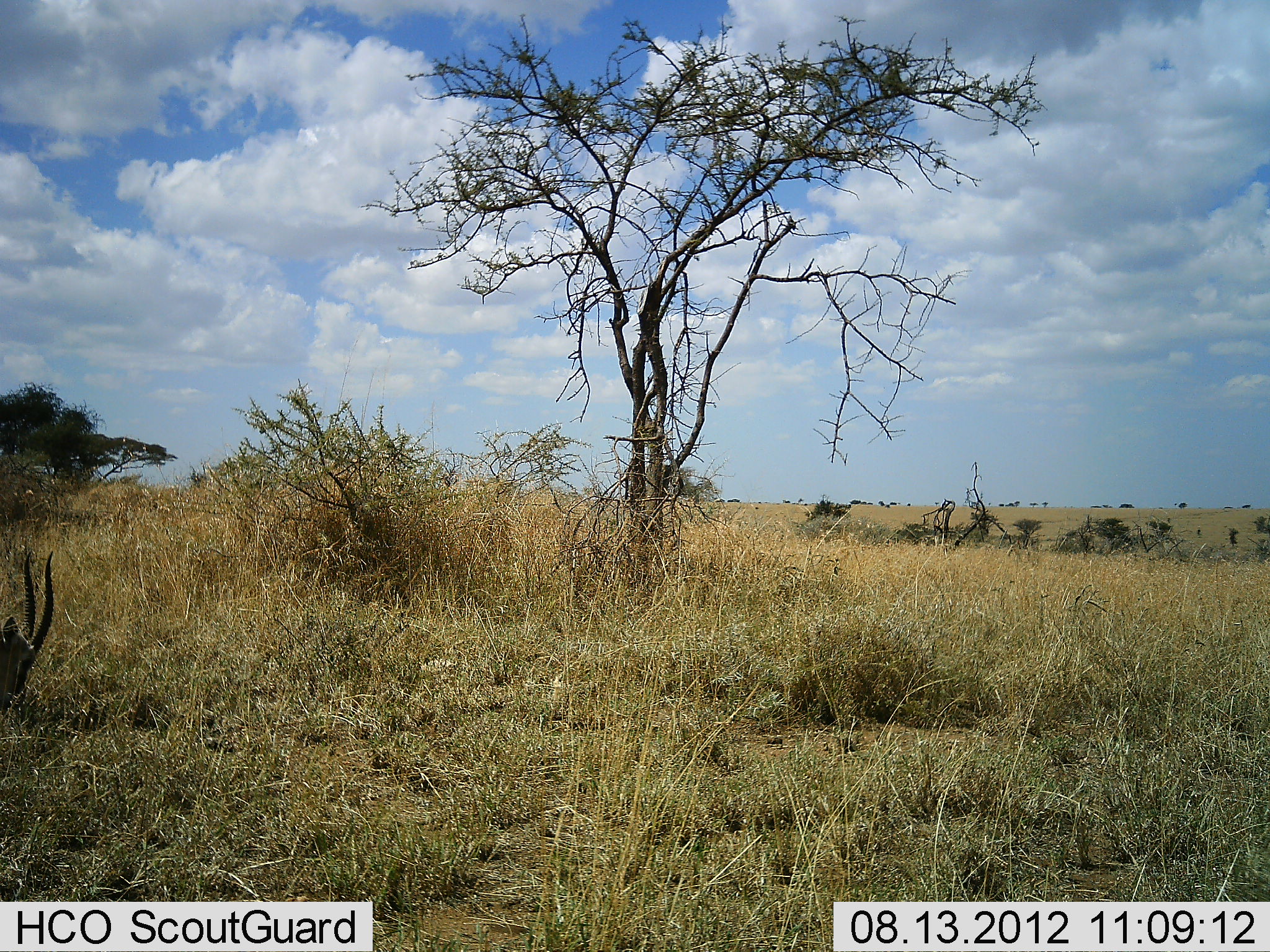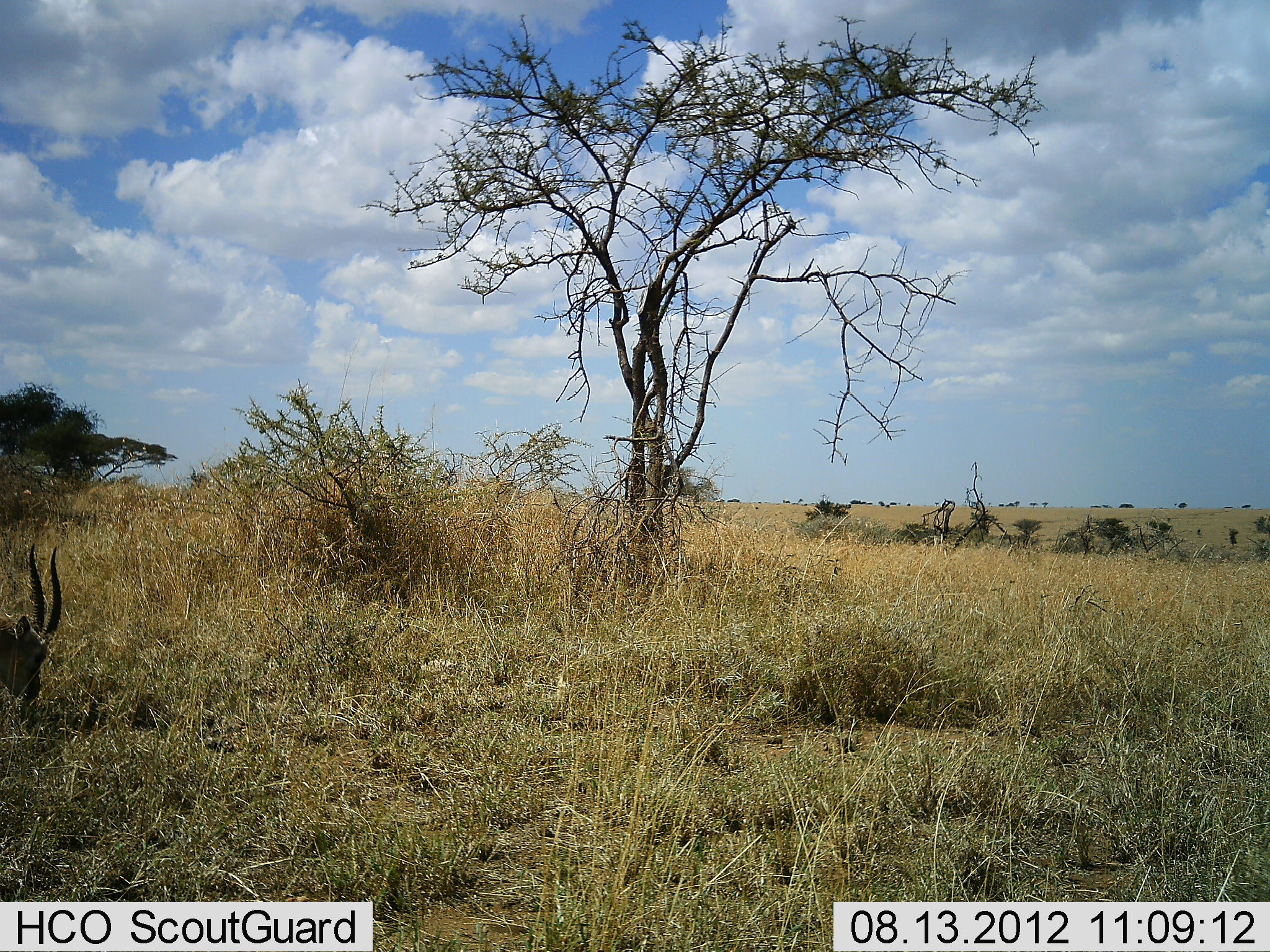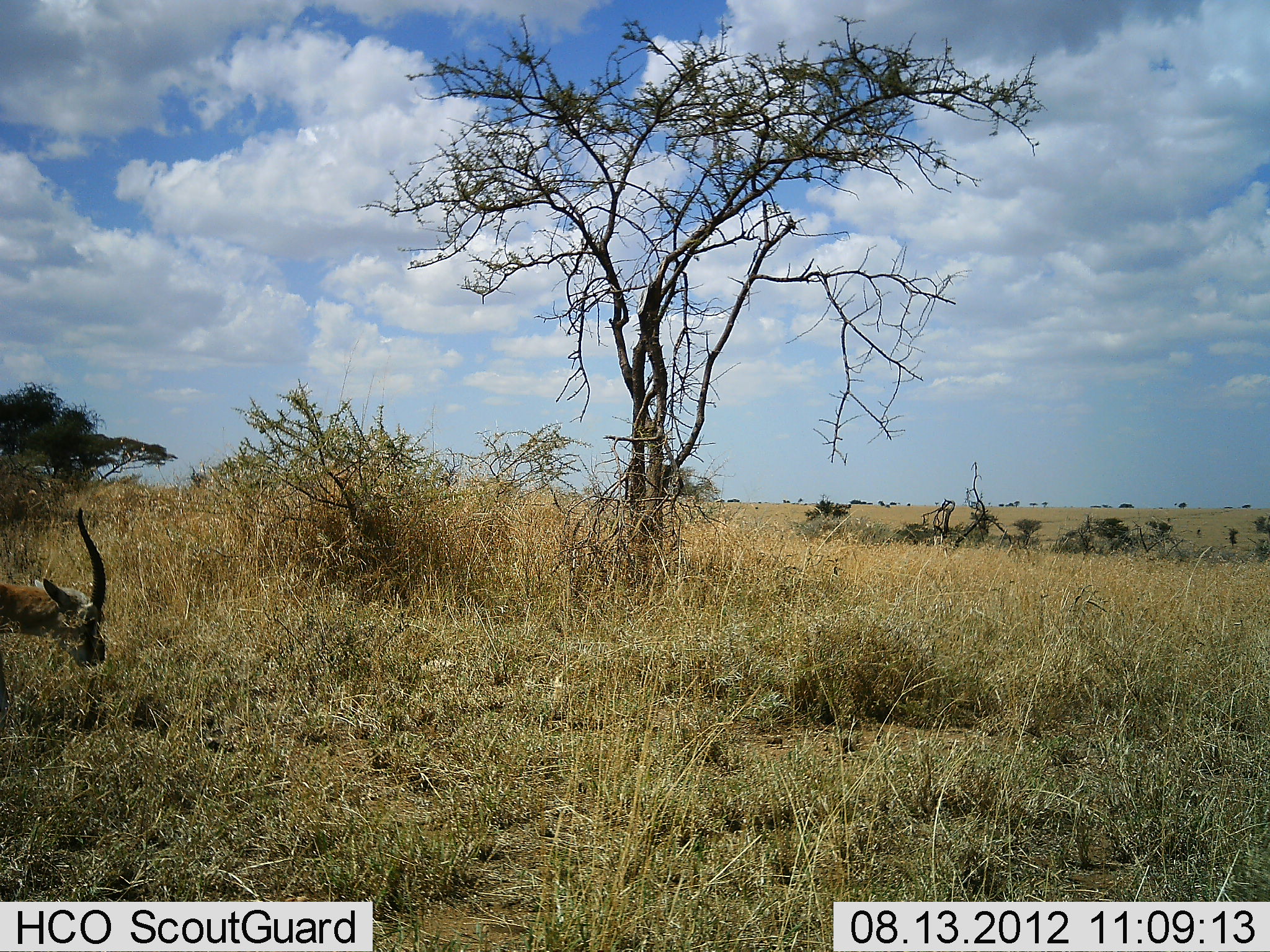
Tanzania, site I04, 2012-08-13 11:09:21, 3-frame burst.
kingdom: Animalia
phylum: Chordata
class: Mammalia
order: Artiodactyla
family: Bovidae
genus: Eudorcas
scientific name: Eudorcas thomsonii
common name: thomson's gazelle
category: gazellethomsons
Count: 1.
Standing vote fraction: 20%.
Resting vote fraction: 0%.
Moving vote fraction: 0%.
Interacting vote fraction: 0%.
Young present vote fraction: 0%.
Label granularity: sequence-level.